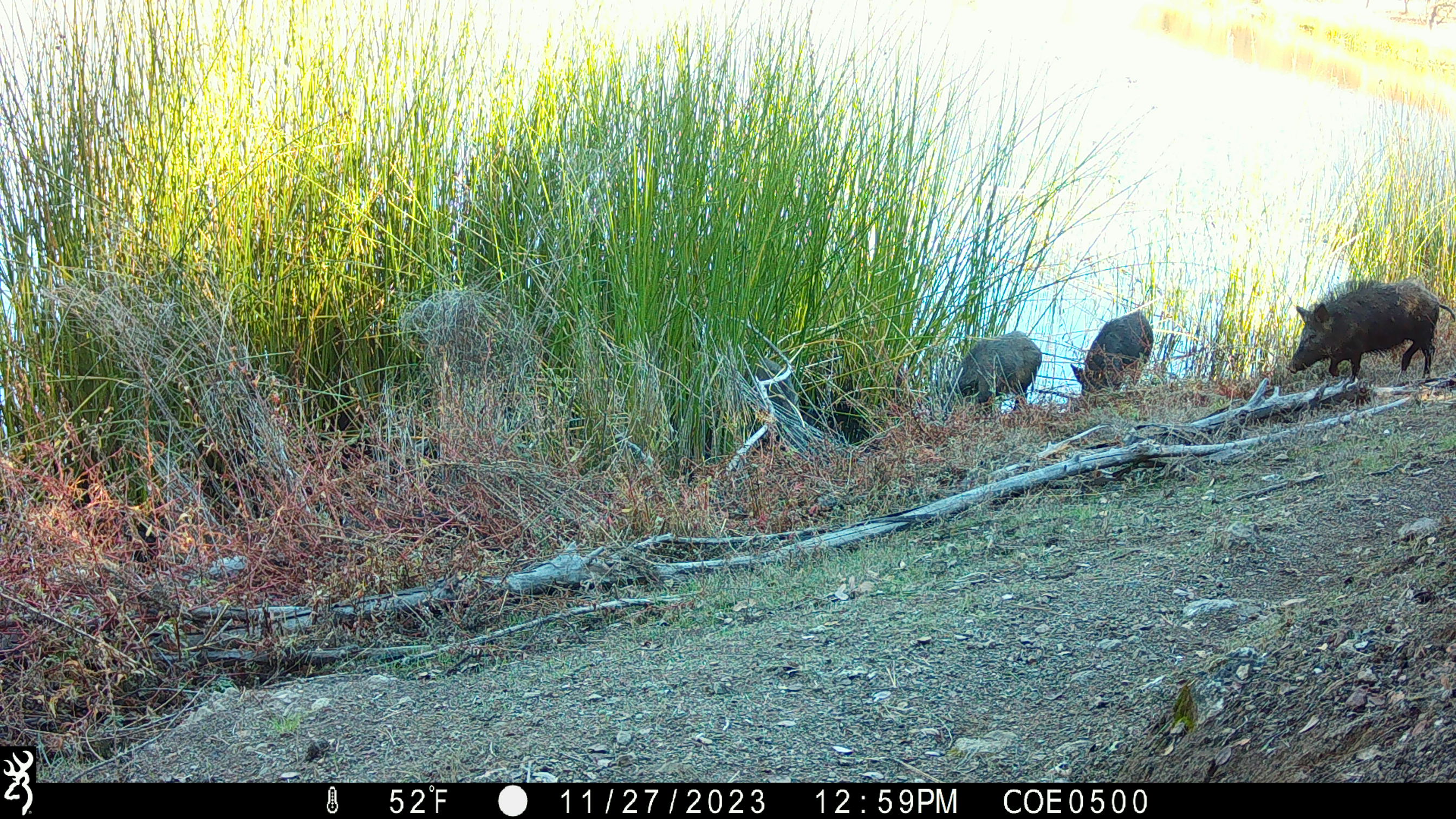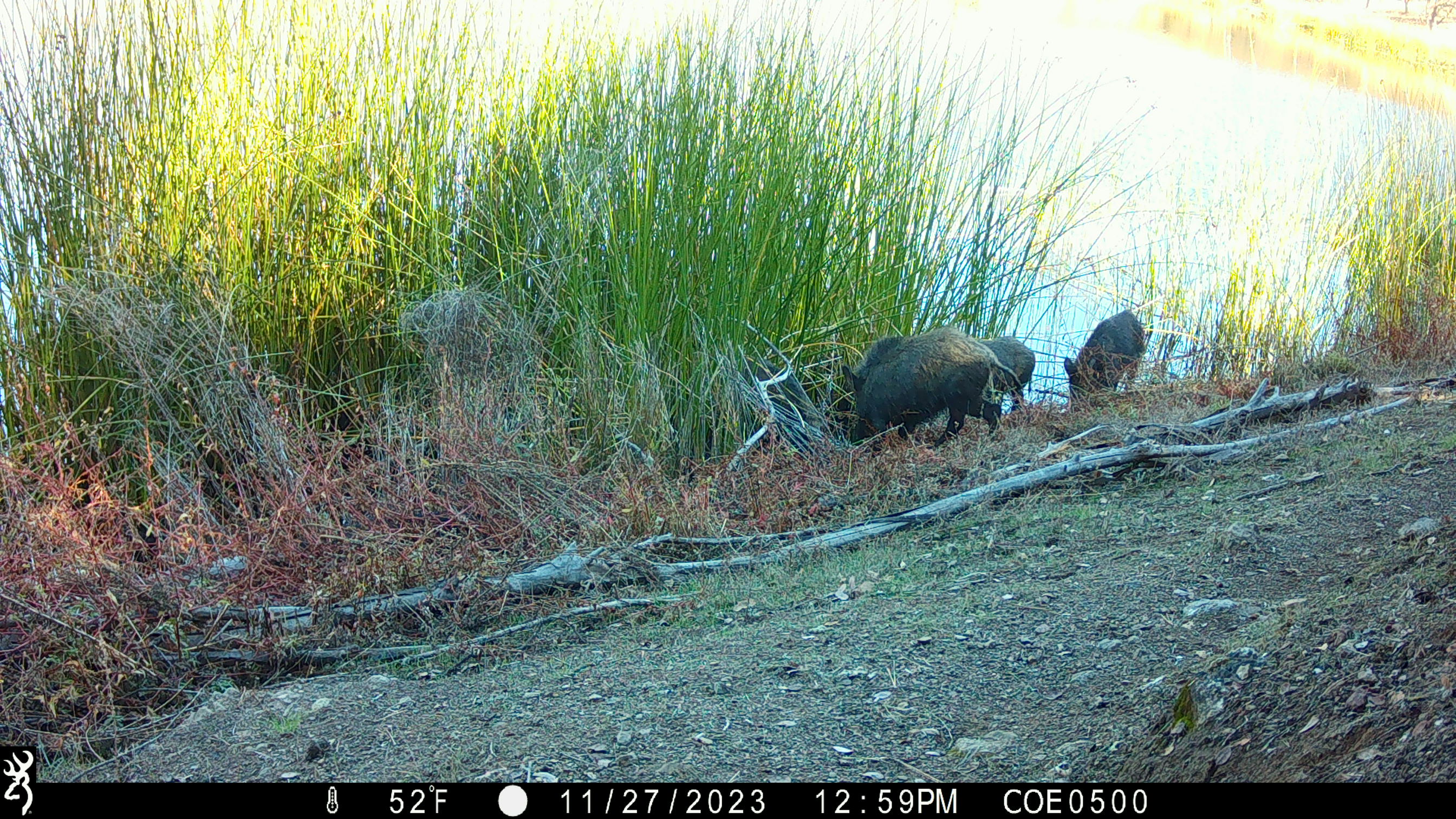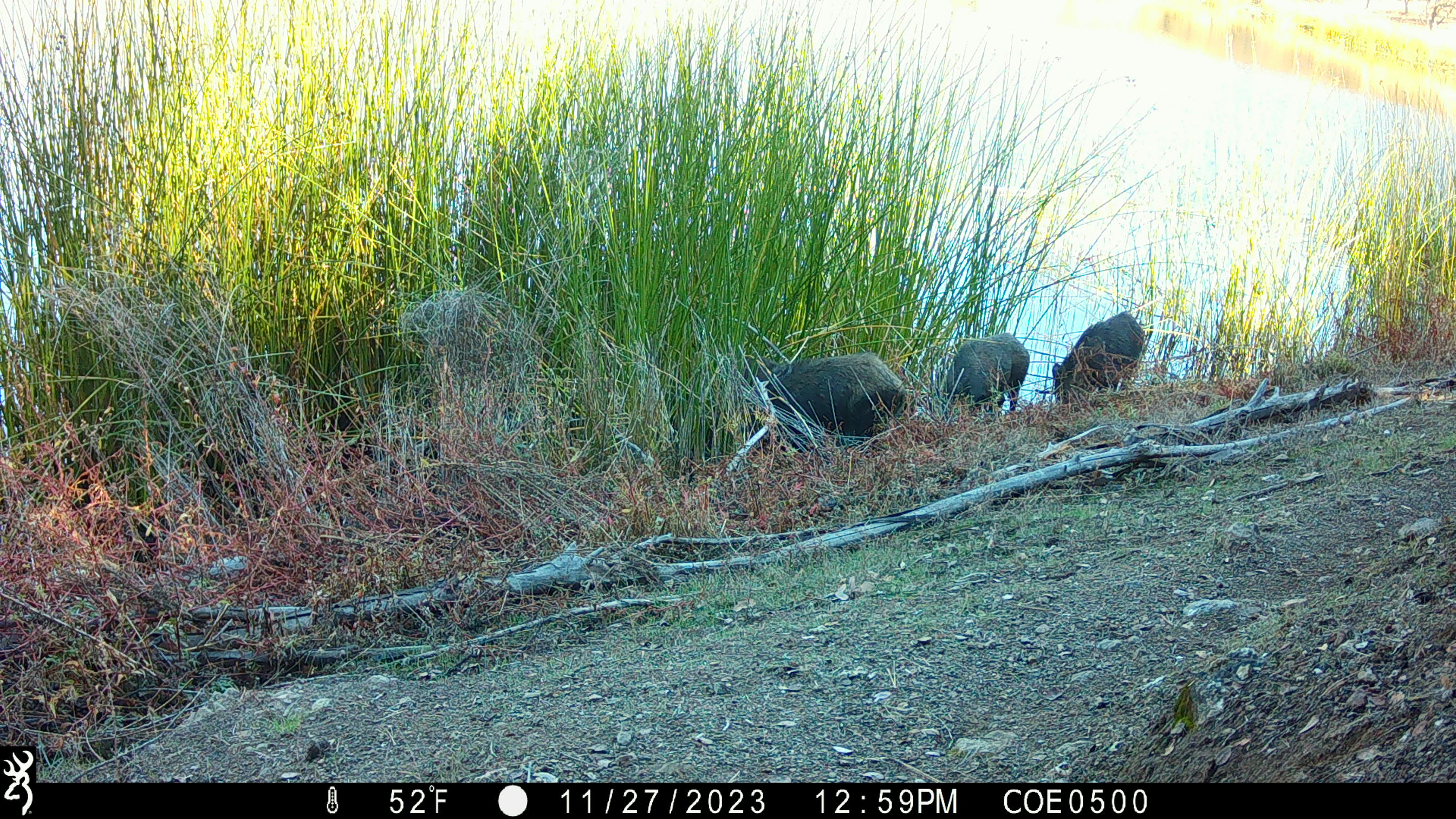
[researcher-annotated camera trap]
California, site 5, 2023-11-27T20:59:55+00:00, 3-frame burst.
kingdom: Animalia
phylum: Chordata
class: Mammalia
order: Artiodactyla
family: Suidae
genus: Sus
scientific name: Sus scrofa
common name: wild boar